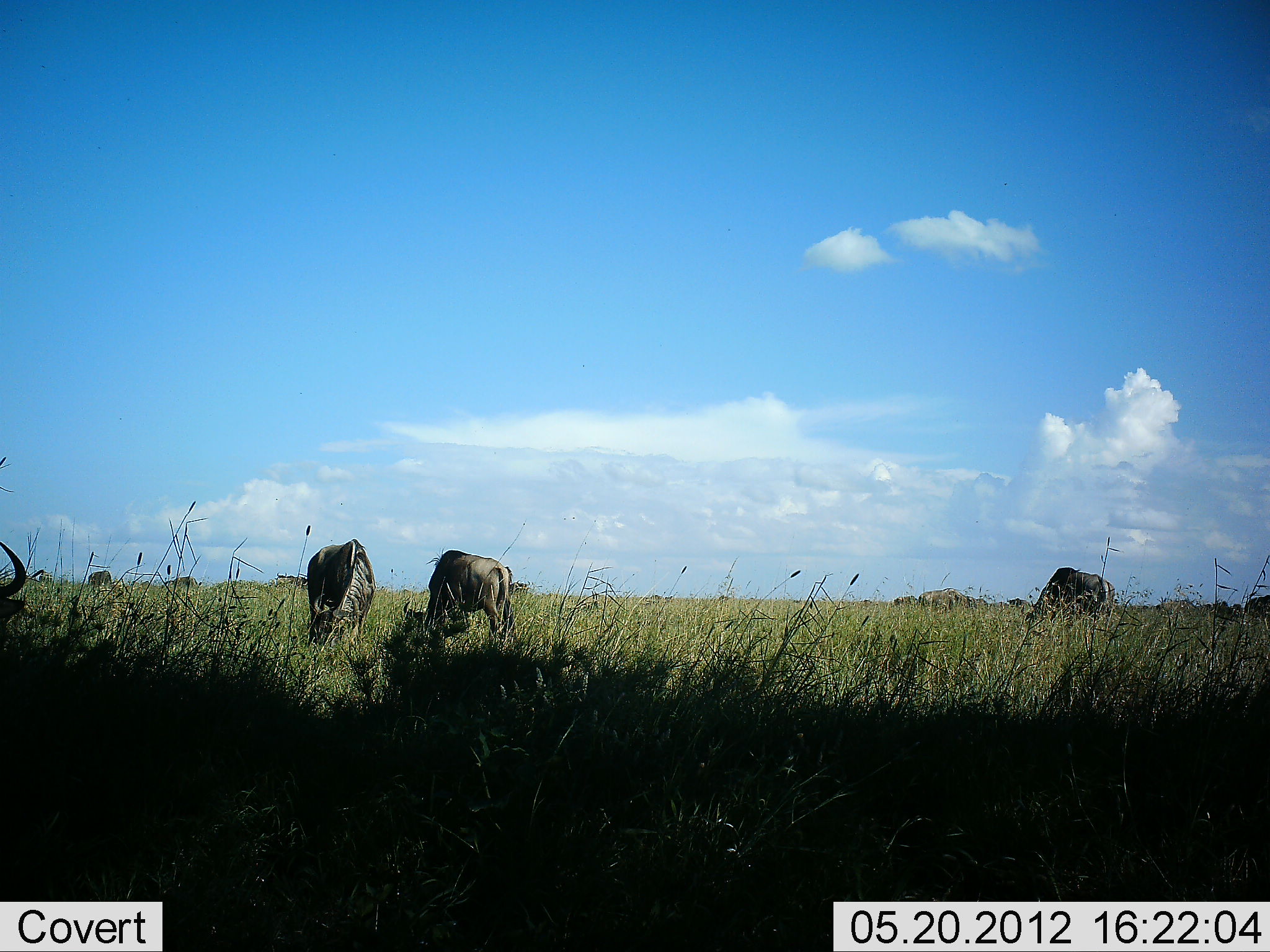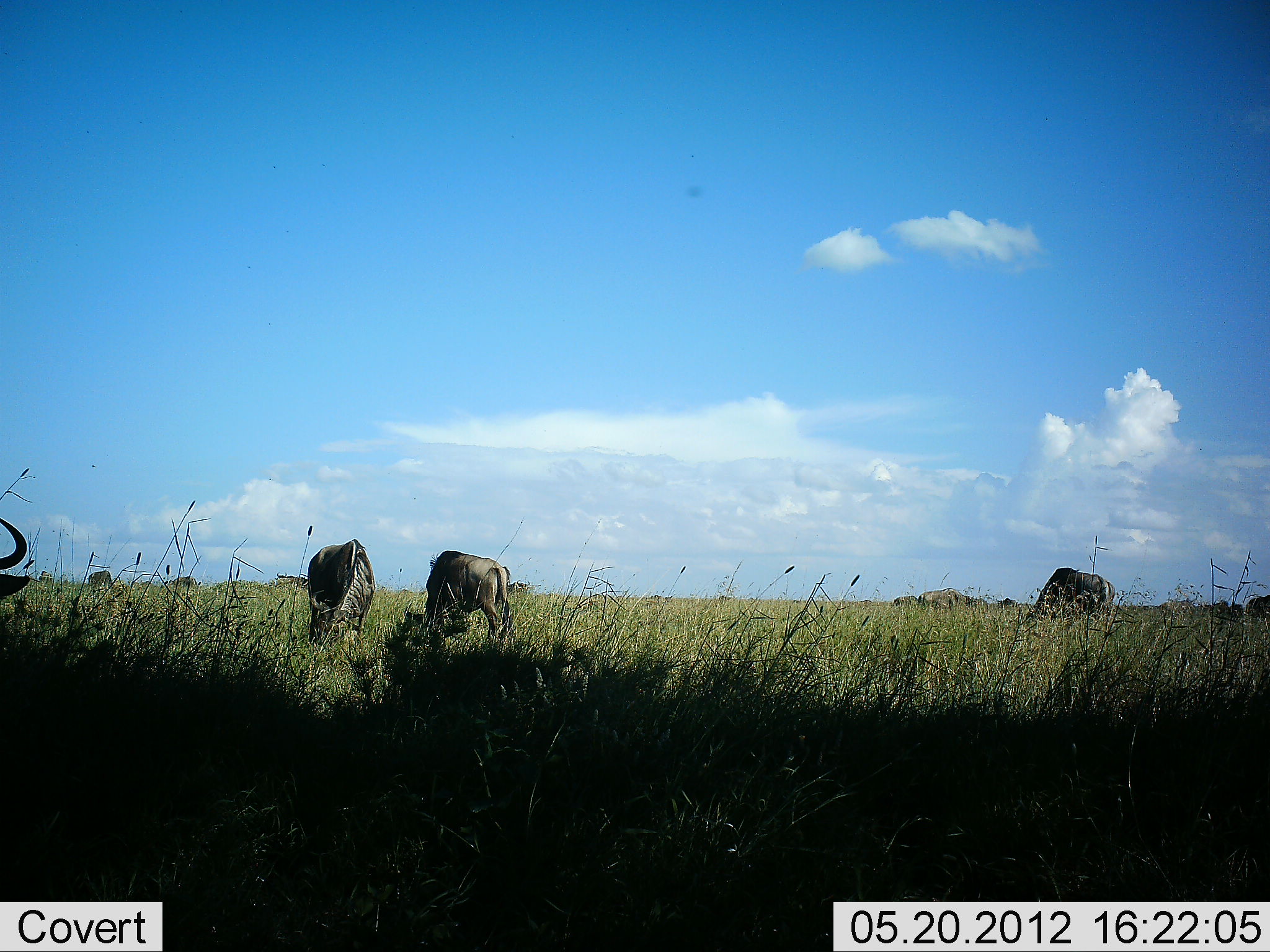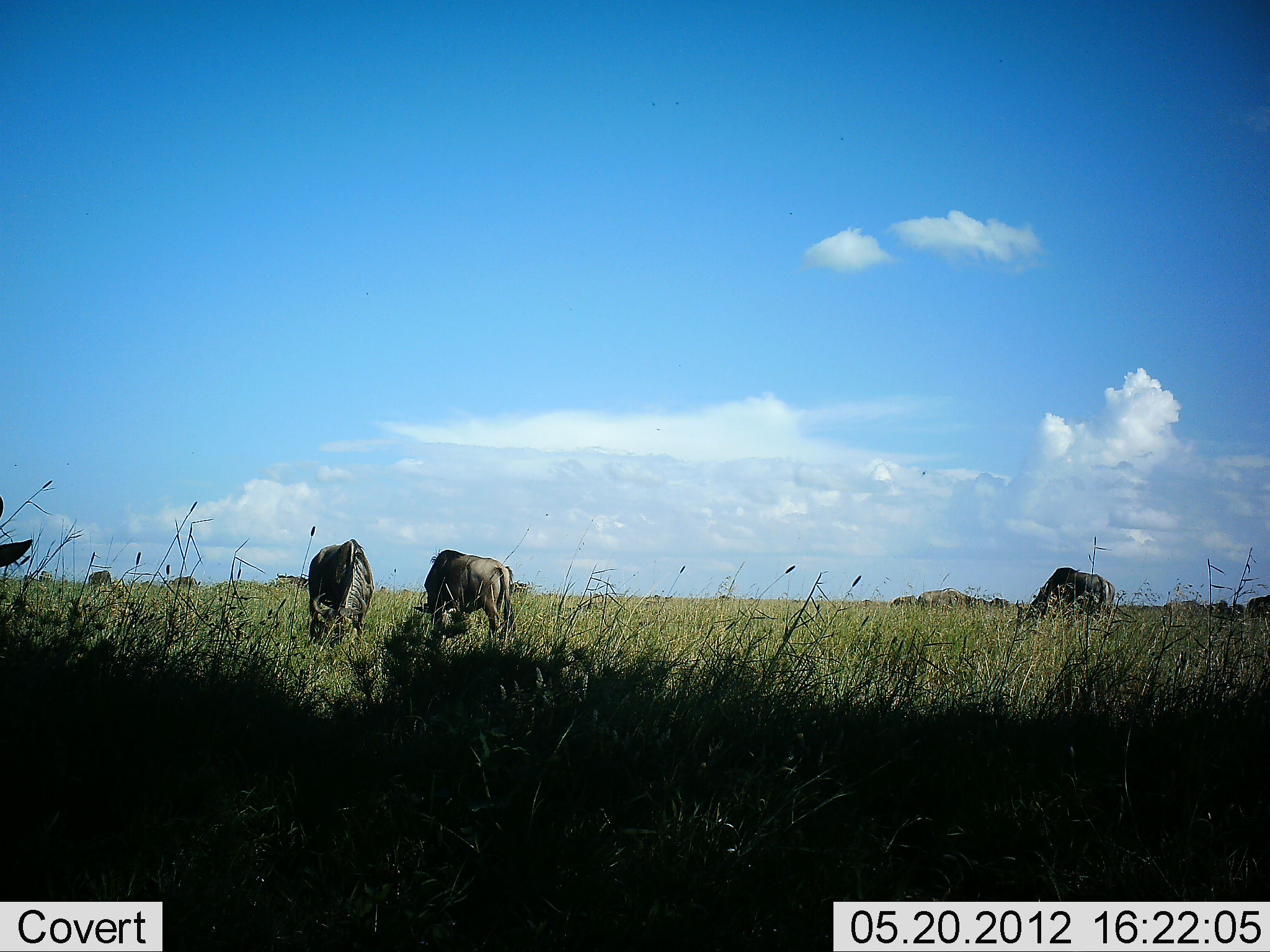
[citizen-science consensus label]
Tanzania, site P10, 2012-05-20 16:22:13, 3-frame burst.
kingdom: Animalia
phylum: Chordata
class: Mammalia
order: Artiodactyla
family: Bovidae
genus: Connochaetes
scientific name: Connochaetes taurinus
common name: blue wildebeest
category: wildebeest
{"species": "wildebeest (blue wildebeest) (Connochaetes taurinus)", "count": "8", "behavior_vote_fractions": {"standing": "60%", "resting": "10%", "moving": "20%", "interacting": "0%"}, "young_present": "0%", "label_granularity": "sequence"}